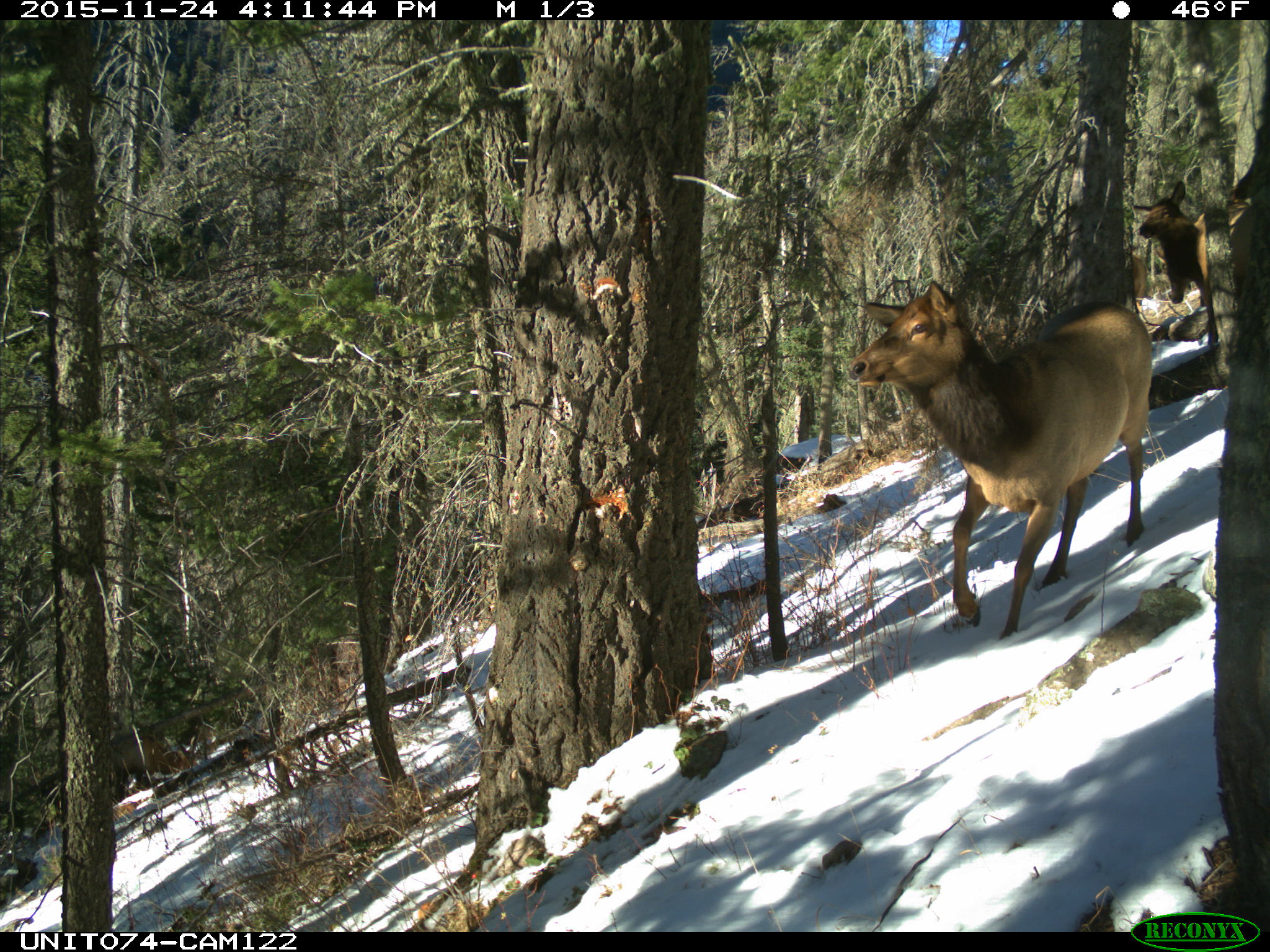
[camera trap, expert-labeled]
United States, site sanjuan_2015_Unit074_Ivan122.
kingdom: Animalia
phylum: Chordata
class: Mammalia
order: Artiodactyla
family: Cervidae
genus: Cervus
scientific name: Cervus elaphus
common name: red deer